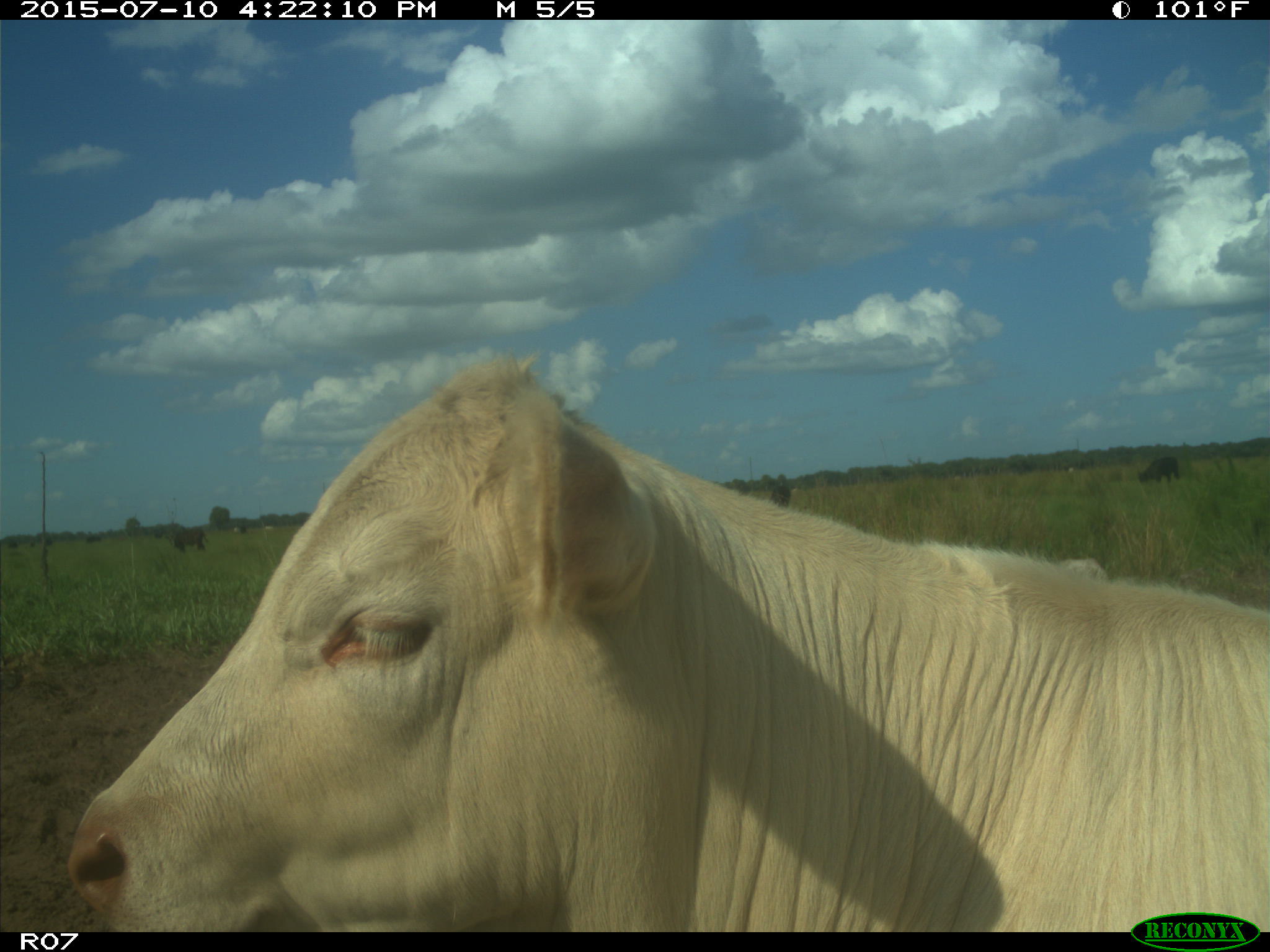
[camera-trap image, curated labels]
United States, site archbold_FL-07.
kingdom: Animalia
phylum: Chordata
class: Mammalia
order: Artiodactyla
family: Bovidae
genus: Bos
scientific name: Bos taurus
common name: domestic cow